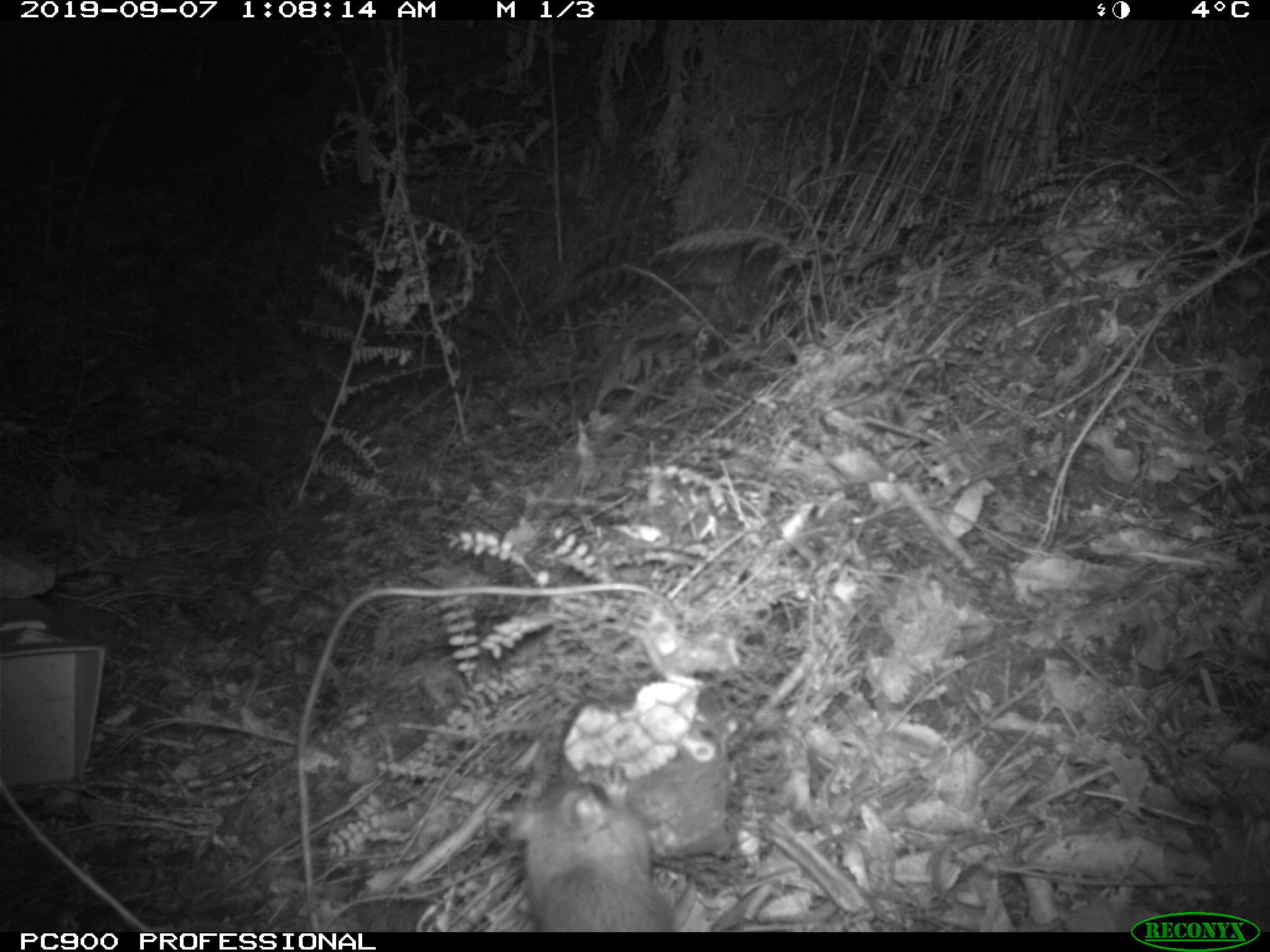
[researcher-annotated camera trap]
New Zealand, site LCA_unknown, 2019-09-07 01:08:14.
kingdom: Animalia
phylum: Chordata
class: Mammalia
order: Rodentia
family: Muridae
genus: Rattus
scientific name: Rattus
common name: rat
Rat (Rattus).